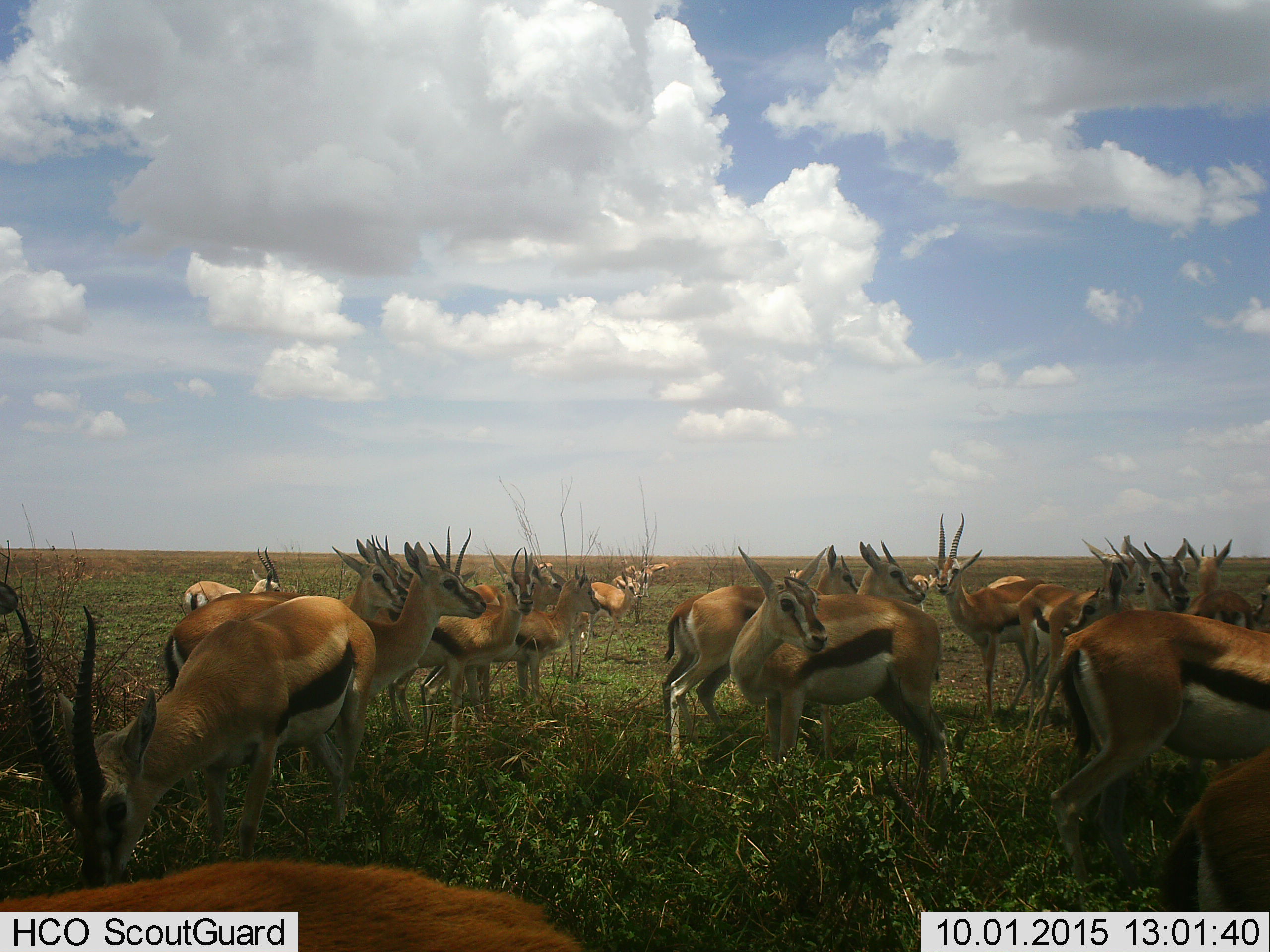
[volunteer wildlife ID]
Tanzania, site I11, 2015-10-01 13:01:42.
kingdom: Animalia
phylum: Chordata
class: Mammalia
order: Artiodactyla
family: Bovidae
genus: Eudorcas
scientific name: Eudorcas thomsonii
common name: thomson's gazelle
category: gazellethomsons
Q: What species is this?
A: Gazellethomsons (thomson's gazelle) (Eudorcas thomsonii).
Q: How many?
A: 11-50.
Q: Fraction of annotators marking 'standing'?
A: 100%.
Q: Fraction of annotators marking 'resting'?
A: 10%.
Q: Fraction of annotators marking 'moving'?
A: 20%.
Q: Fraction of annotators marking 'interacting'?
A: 10%.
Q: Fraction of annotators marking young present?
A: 30%.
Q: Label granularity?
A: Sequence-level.